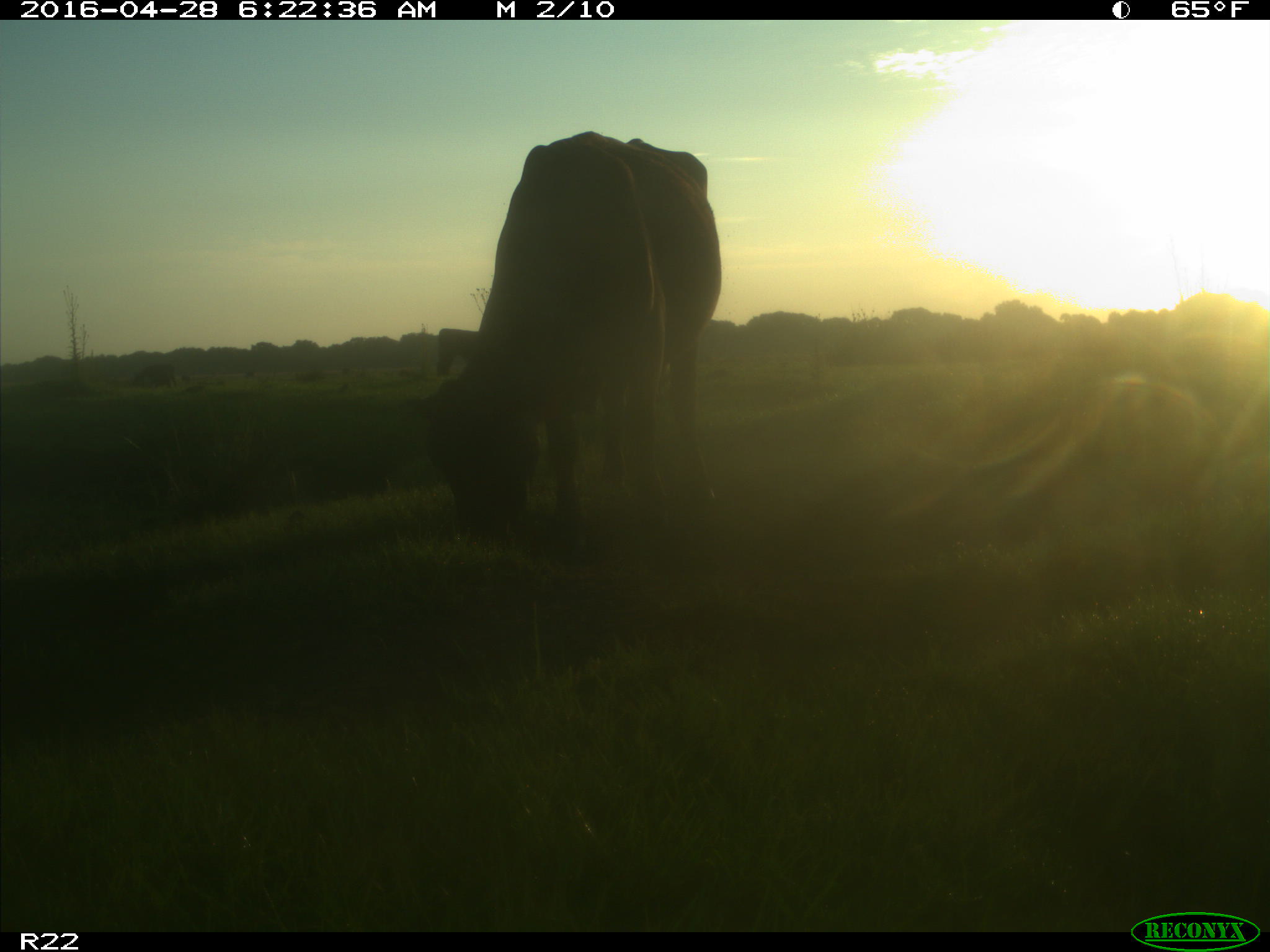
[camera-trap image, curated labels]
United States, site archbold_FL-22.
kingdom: Animalia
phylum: Chordata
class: Mammalia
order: Artiodactyla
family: Bovidae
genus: Bos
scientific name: Bos taurus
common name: domestic cow